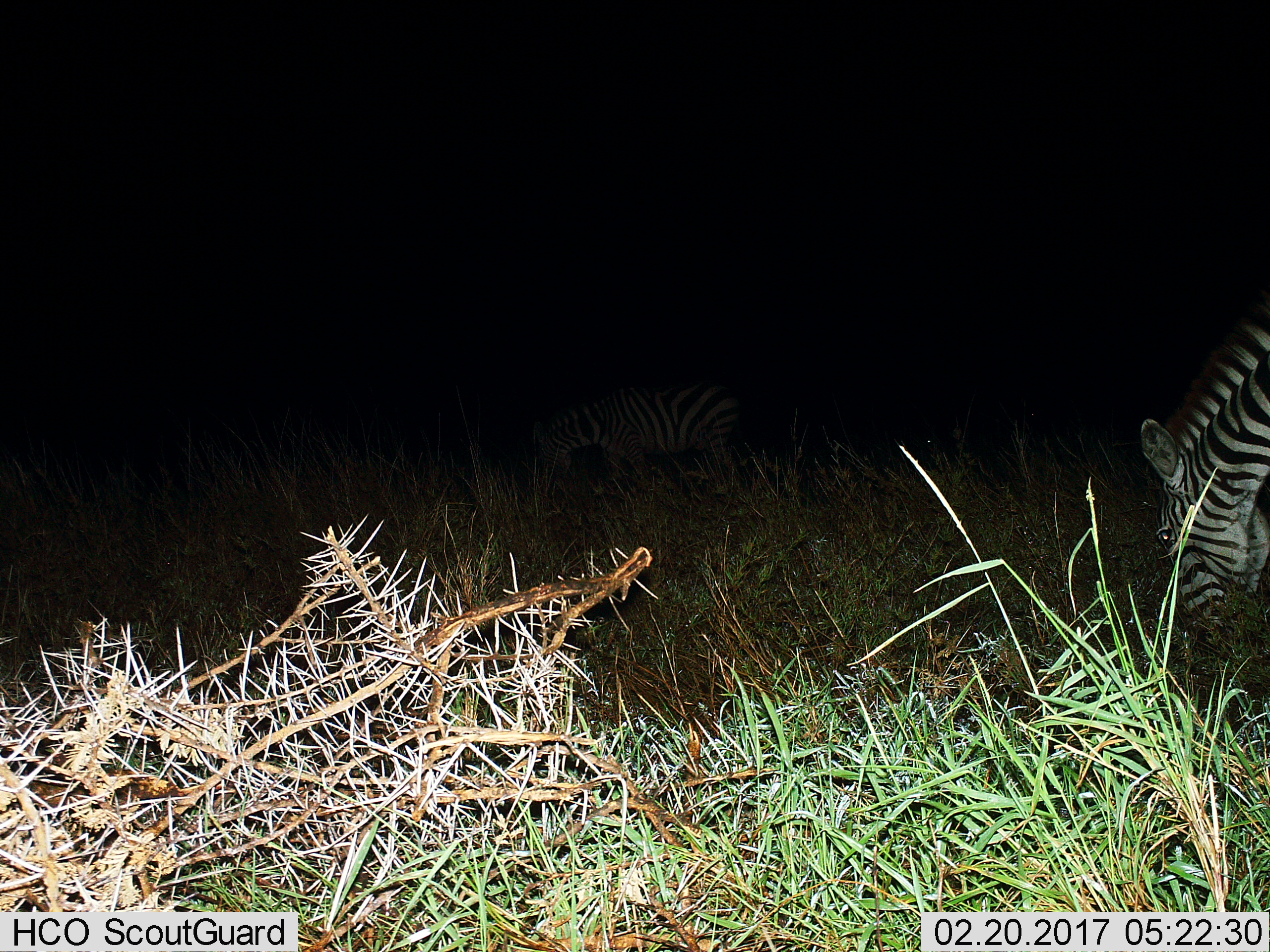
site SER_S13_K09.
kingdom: Animalia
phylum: Chordata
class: Mammalia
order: Perissodactyla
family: Equidae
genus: Equus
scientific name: Equus quagga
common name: plains zebra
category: zebraplains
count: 1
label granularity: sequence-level